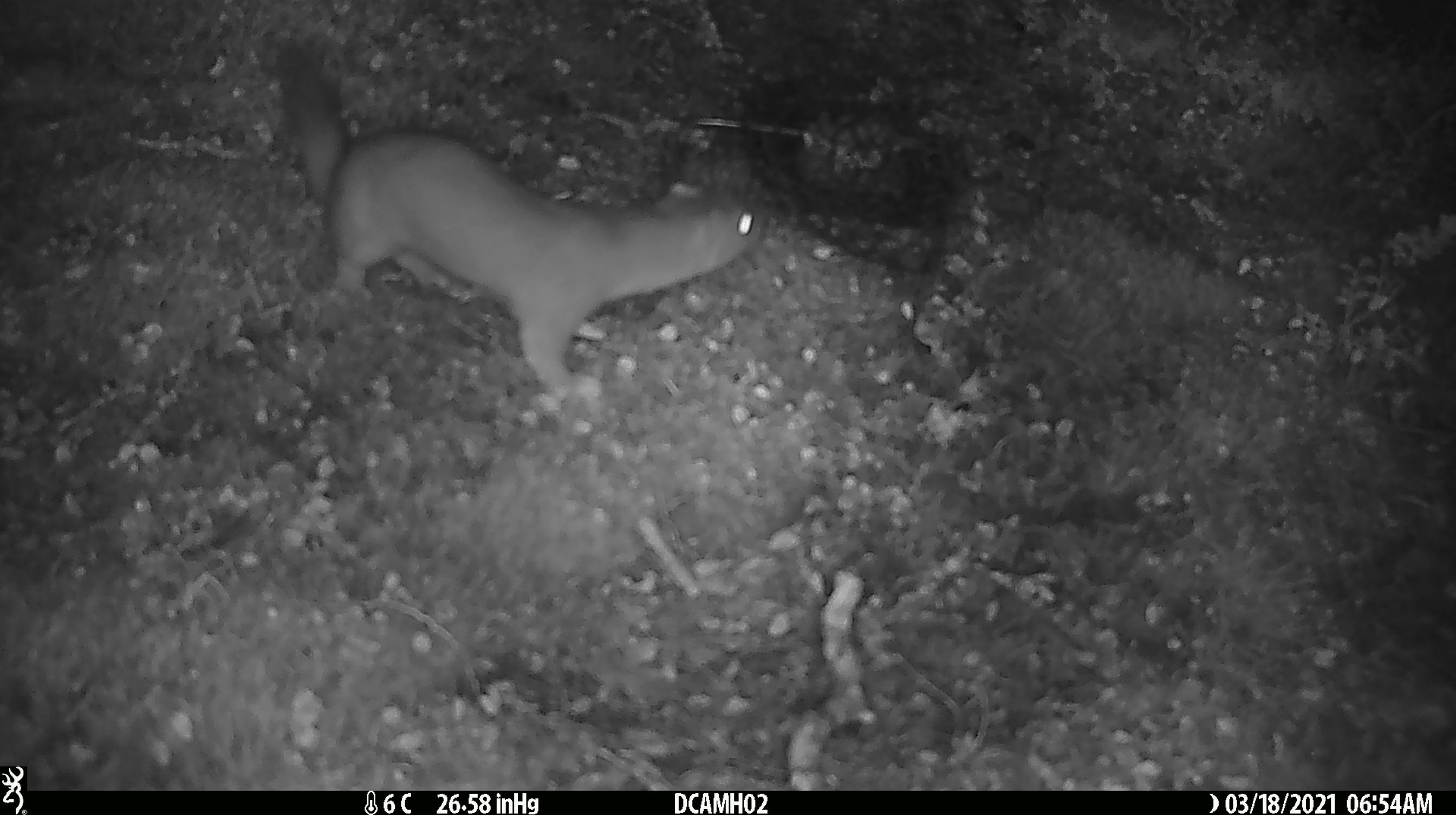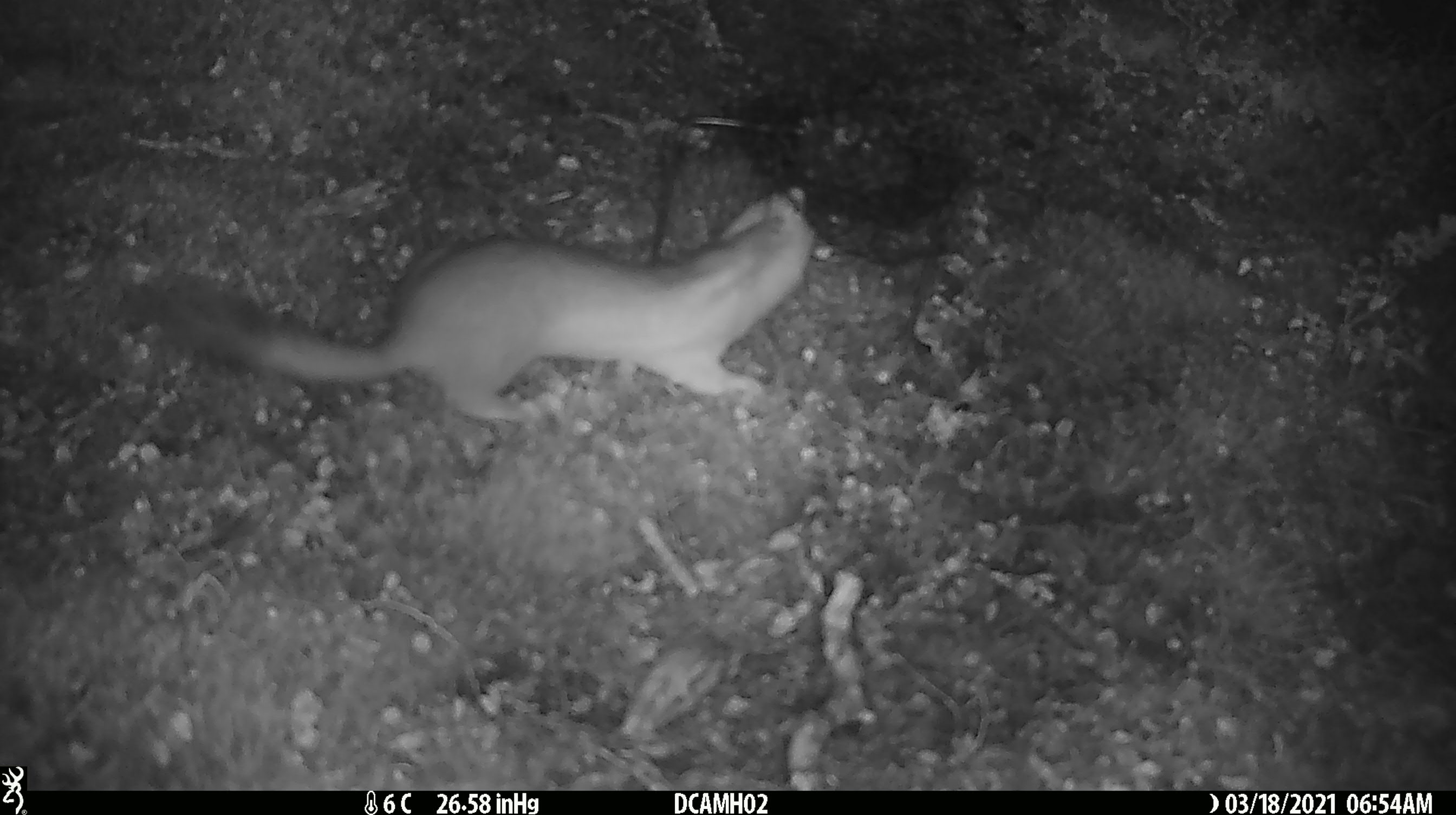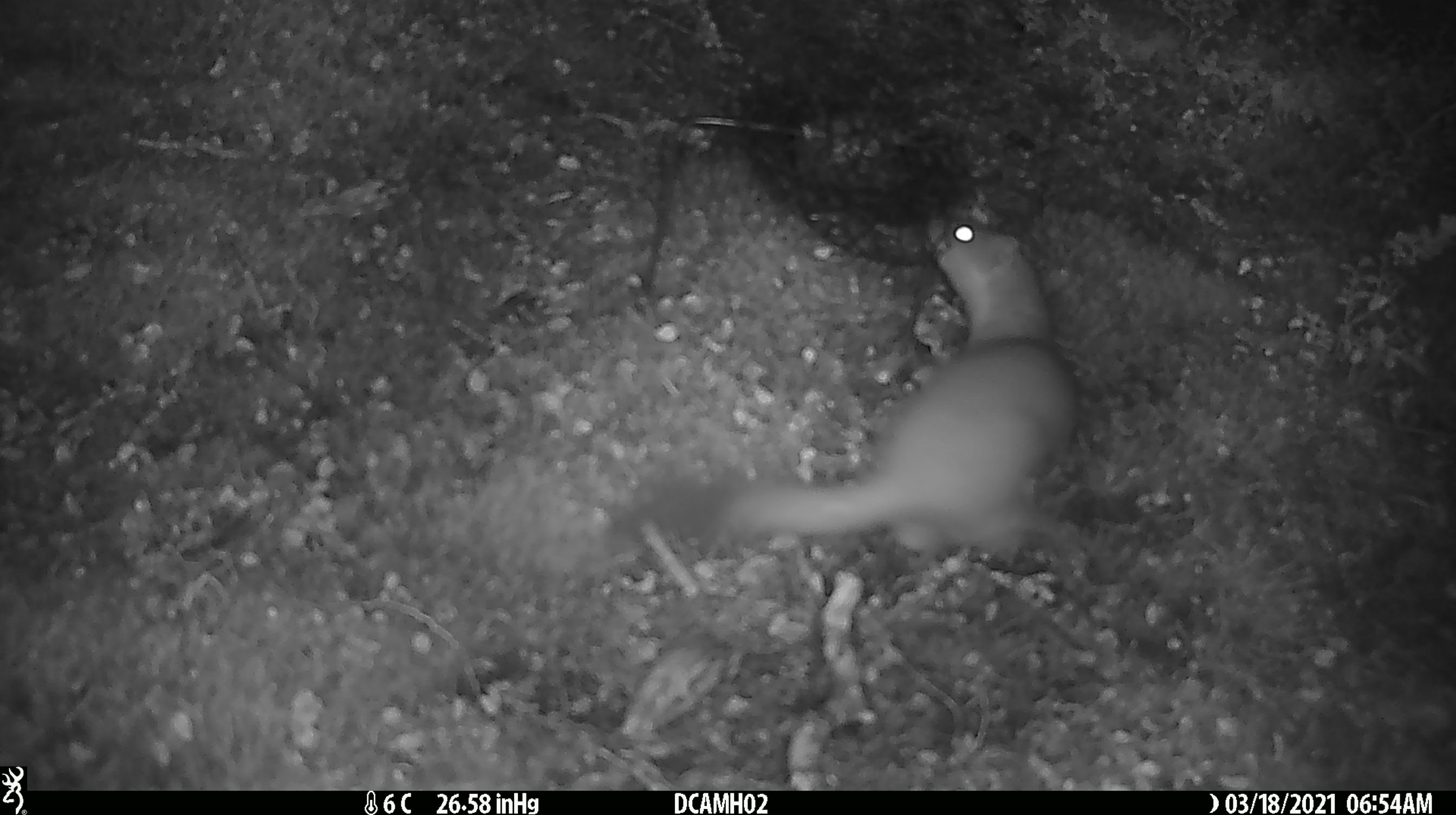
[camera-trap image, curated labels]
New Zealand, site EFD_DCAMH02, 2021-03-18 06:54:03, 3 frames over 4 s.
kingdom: Animalia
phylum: Chordata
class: Mammalia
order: Carnivora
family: Mustelidae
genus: Mustela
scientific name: Mustela erminea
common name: stoat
Stoat (Mustela erminea).